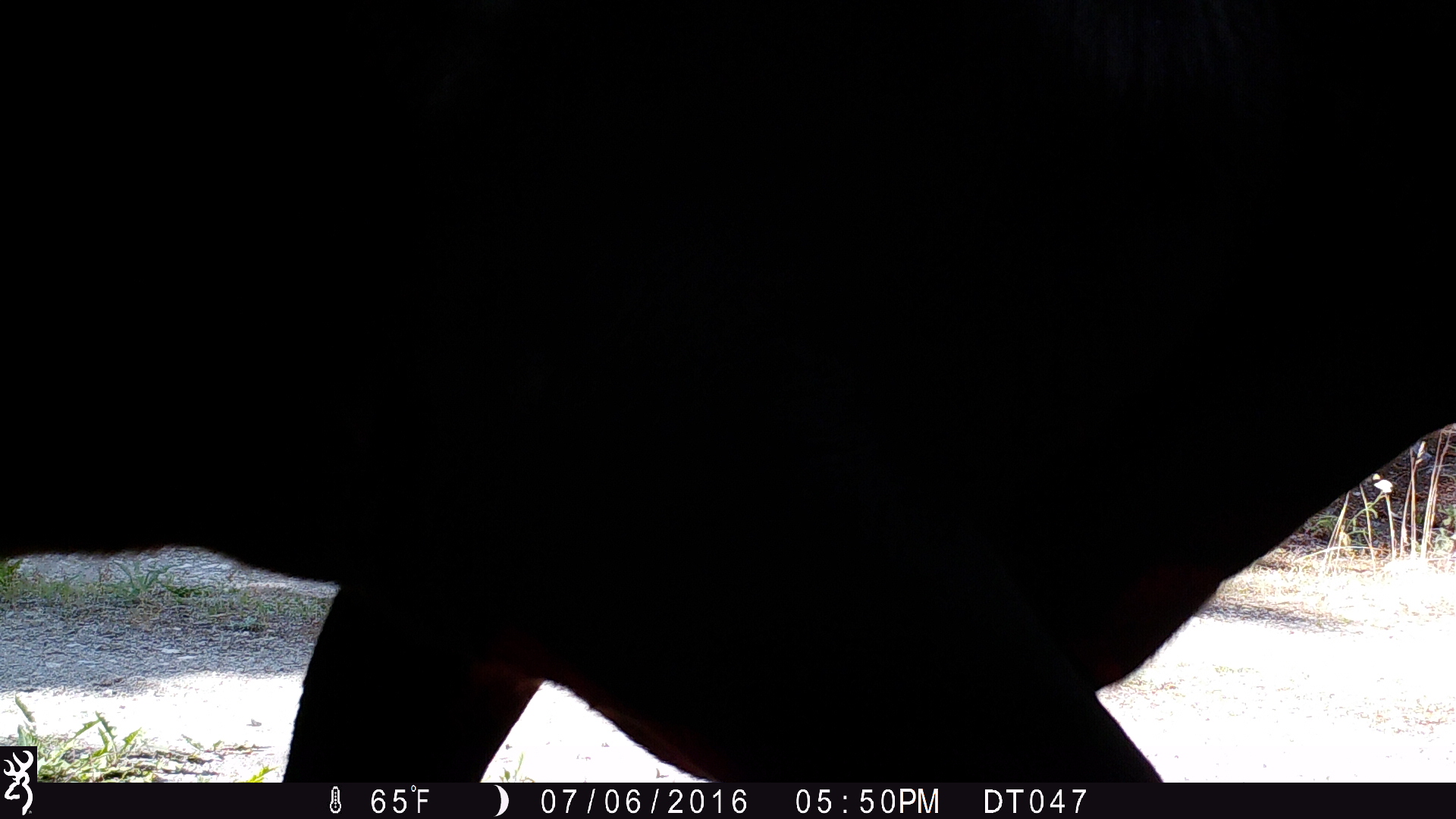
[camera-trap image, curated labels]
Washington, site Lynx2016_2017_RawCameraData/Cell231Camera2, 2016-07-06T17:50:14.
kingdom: Animalia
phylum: Chordata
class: Mammalia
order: Artiodactyla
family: Bovidae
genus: Bos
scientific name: Bos taurus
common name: domestic cattle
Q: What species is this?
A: Domestic cattle (Bos taurus).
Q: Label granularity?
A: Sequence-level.